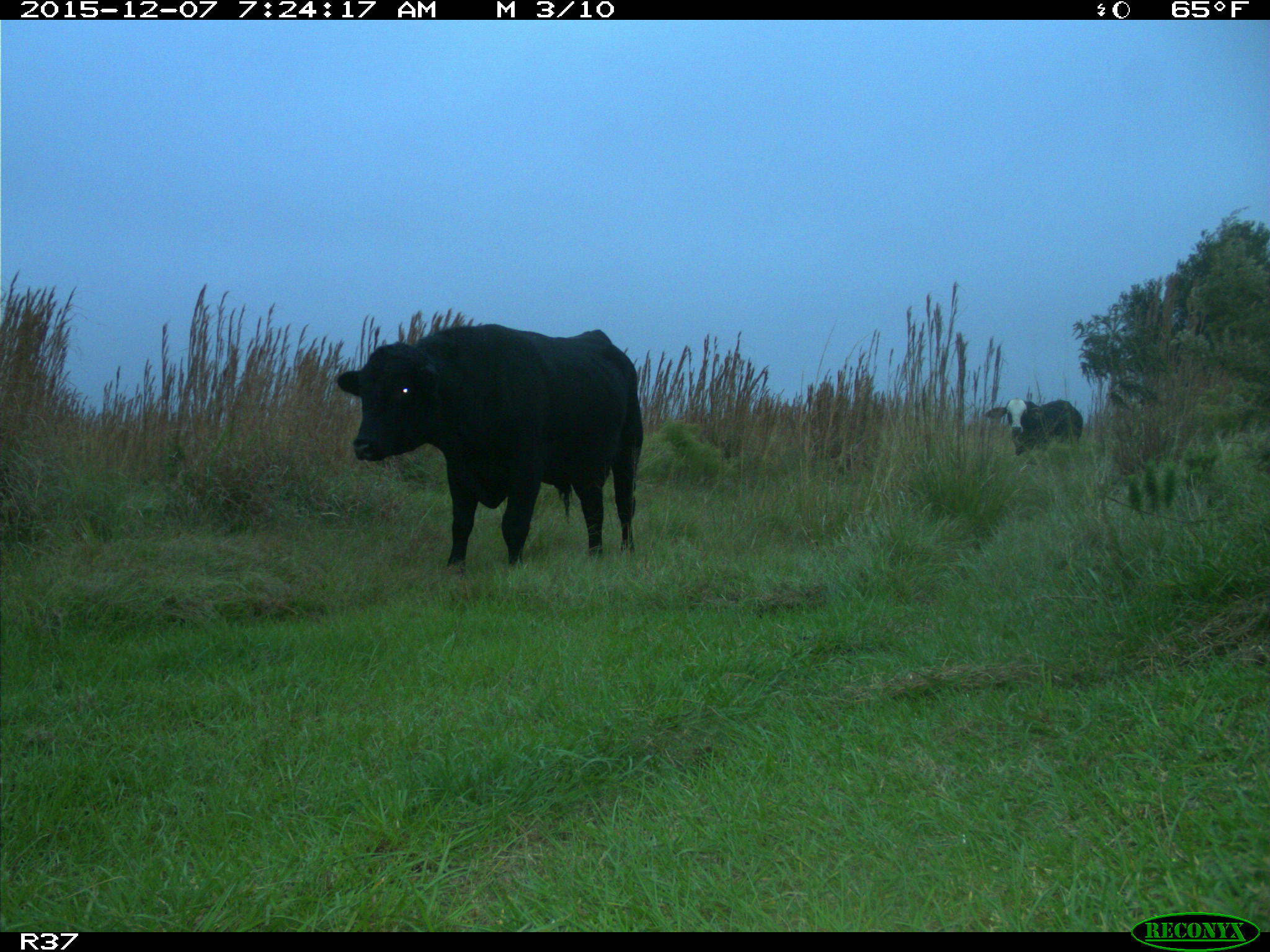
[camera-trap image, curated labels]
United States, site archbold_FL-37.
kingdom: Animalia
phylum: Chordata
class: Mammalia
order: Artiodactyla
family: Bovidae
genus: Bos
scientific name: Bos taurus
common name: domestic cow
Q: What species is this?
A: Bos taurus (domestic cow).